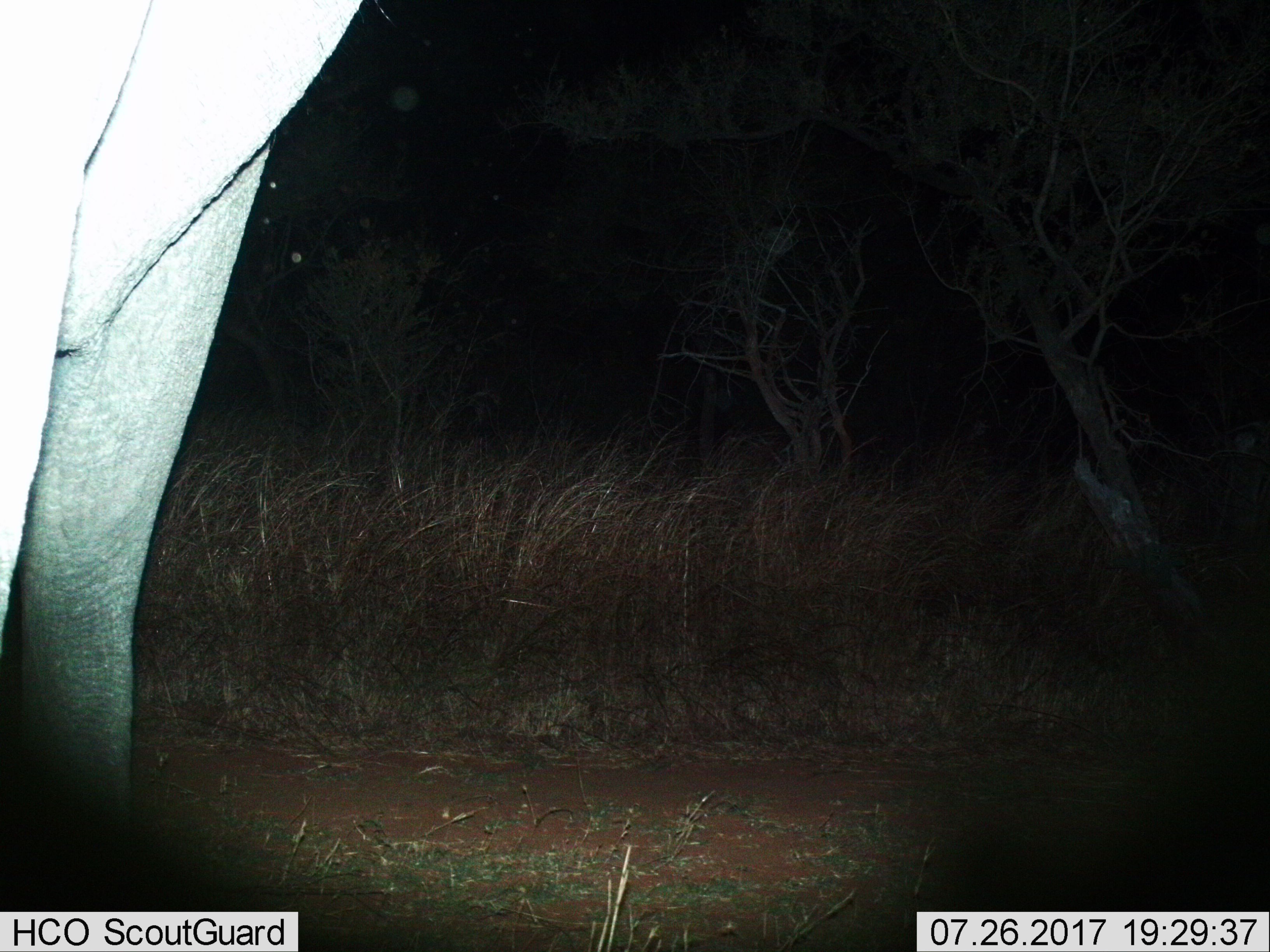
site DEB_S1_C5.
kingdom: Animalia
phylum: Chordata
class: Mammalia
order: Proboscidea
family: Elephantidae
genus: Loxodonta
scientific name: Loxodonta africana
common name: african bush elephant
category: elephant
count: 1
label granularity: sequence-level